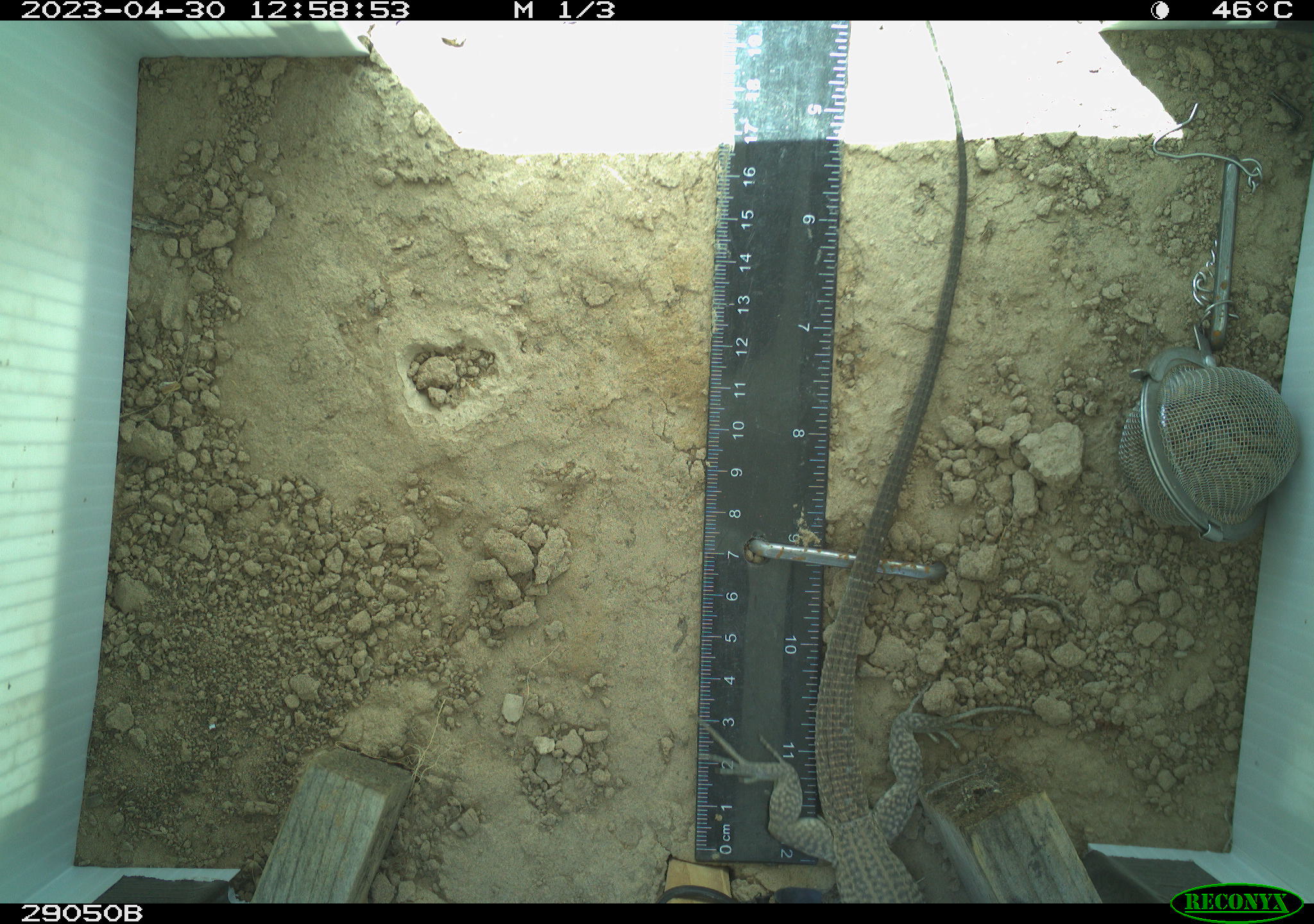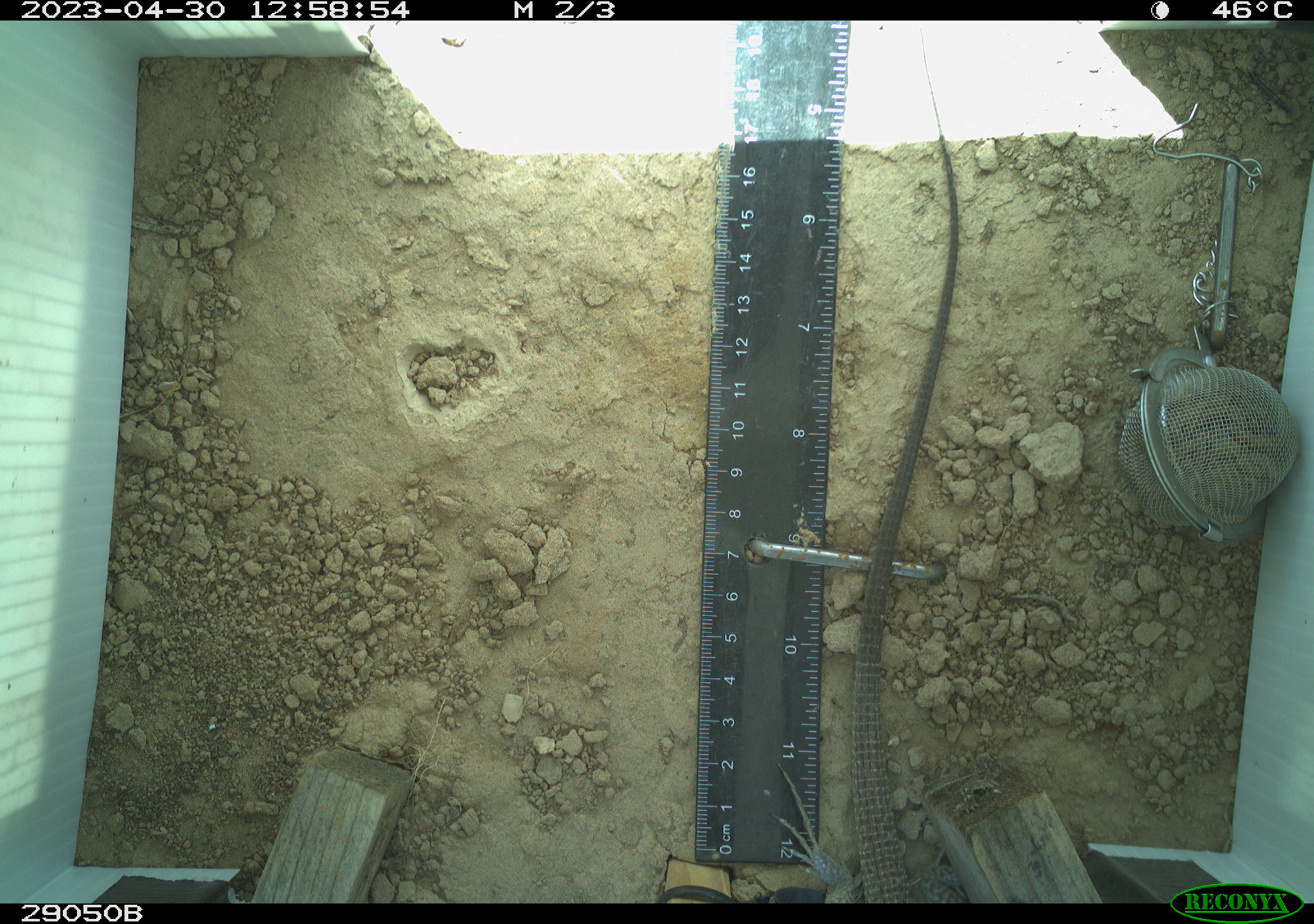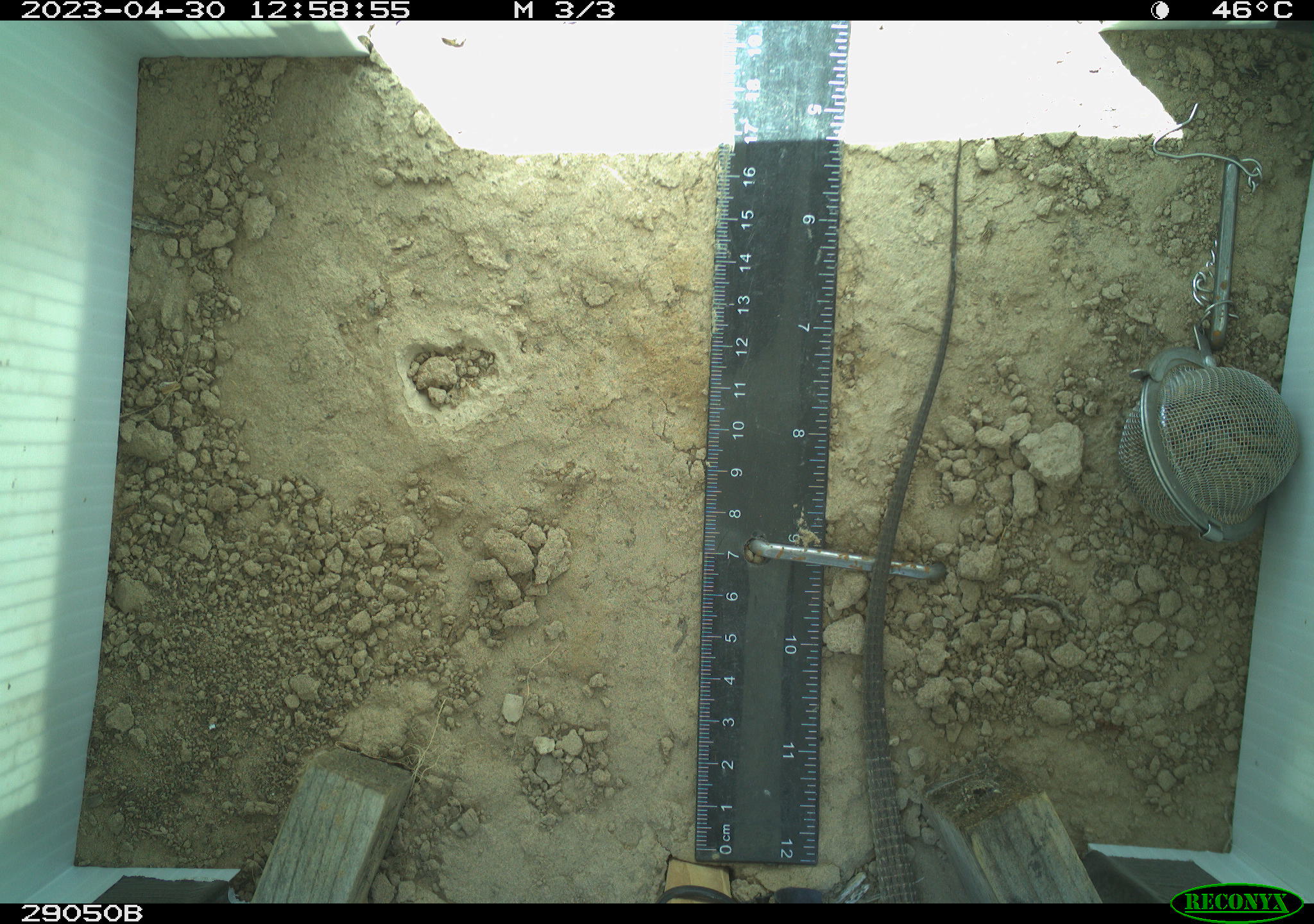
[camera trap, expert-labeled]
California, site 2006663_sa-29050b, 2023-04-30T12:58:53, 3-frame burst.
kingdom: Animalia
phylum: Chordata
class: Reptilia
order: Squamata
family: Teiidae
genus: Aspidoscelis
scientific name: Aspidoscelis tigris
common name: western whiptail